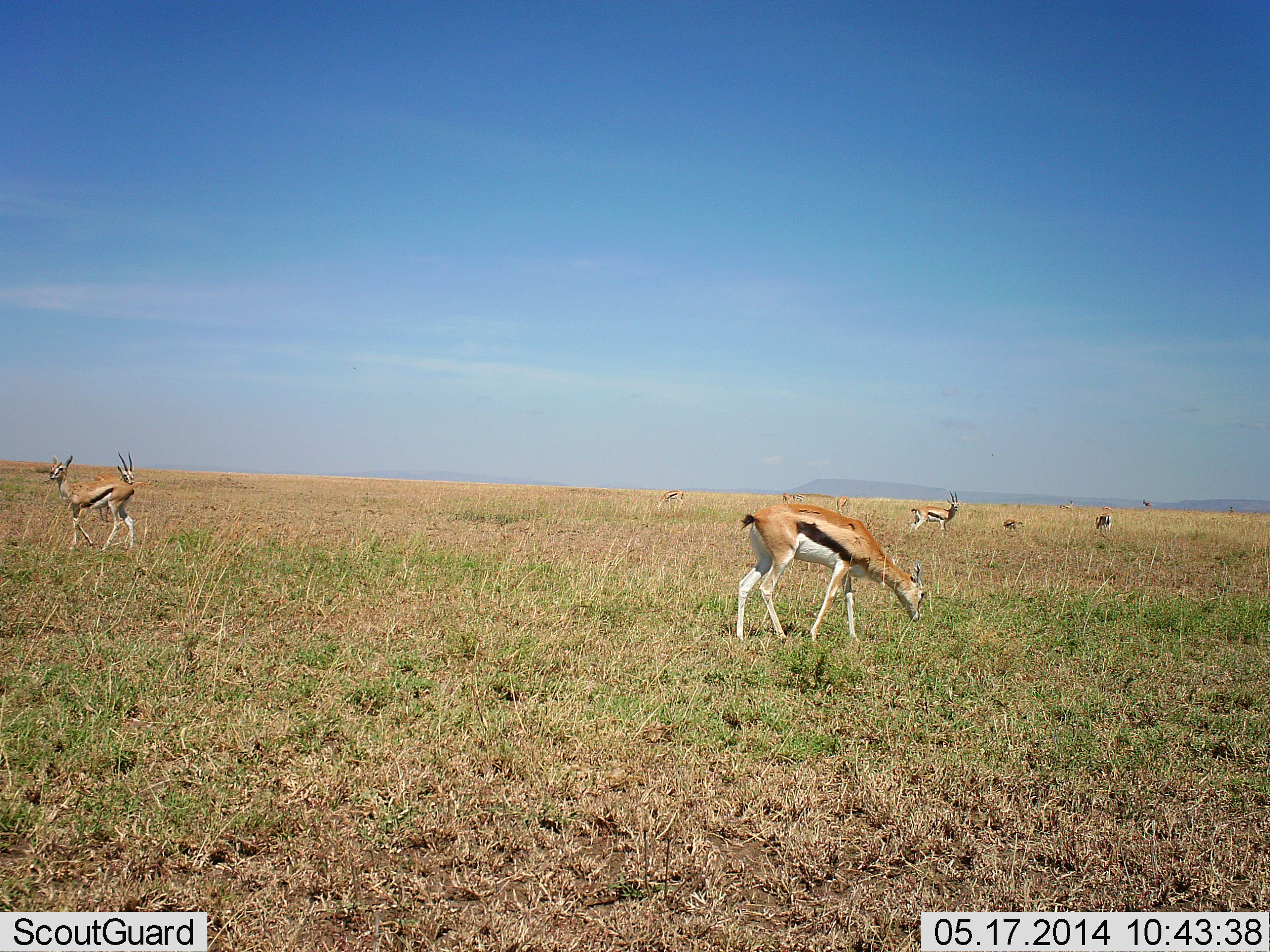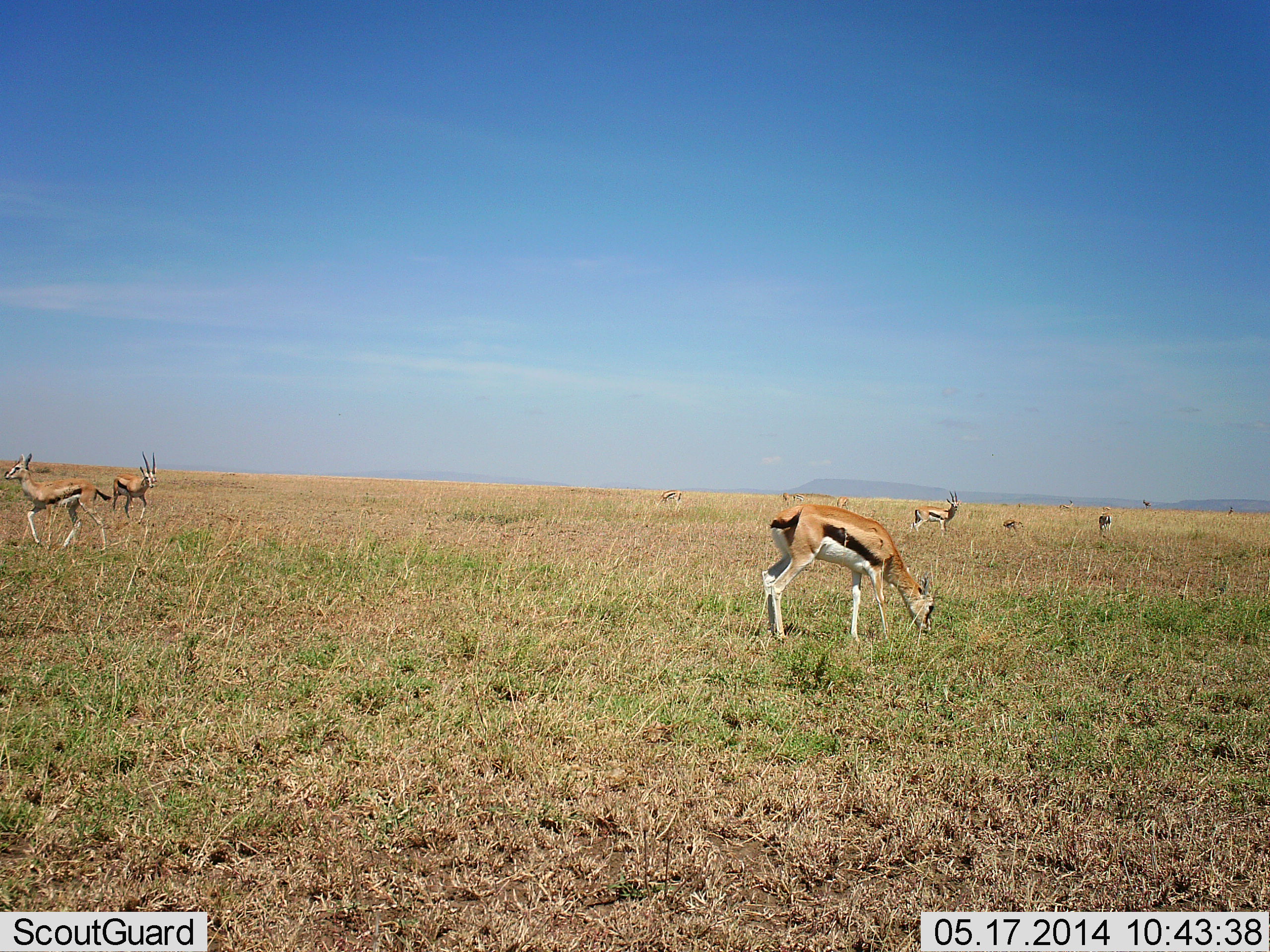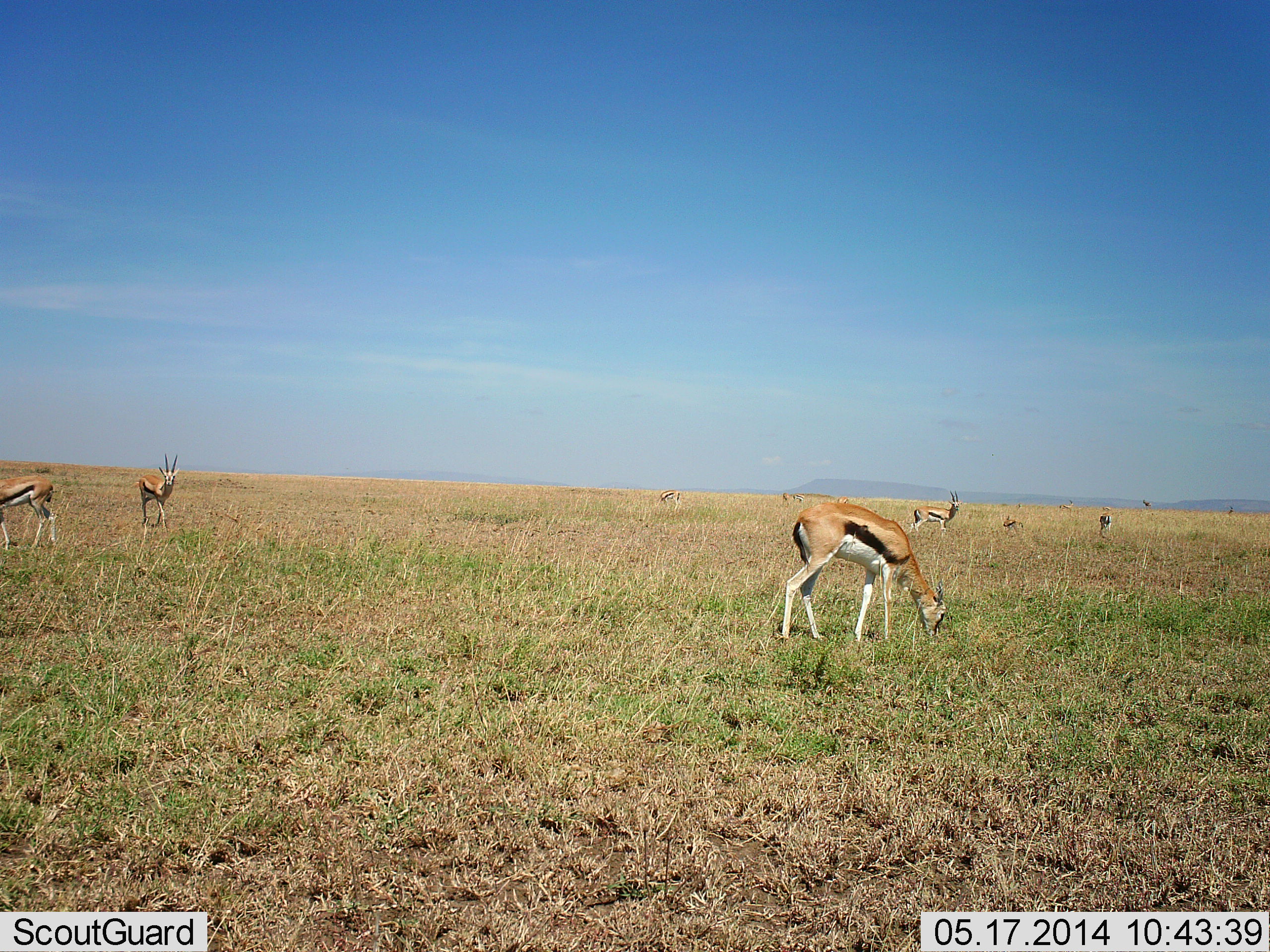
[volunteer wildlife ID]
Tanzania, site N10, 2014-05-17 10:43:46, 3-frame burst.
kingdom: Animalia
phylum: Chordata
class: Mammalia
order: Artiodactyla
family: Bovidae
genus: Eudorcas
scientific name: Eudorcas thomsonii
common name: thomson's gazelle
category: gazellethomsons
Gazellethomsons (thomson's gazelle) (Eudorcas thomsonii), count 7. Behavior (volunteer vote fractions): standing 70%, resting 0%, moving 60%, interacting 0%. Young present (vote fraction): 0%. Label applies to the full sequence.